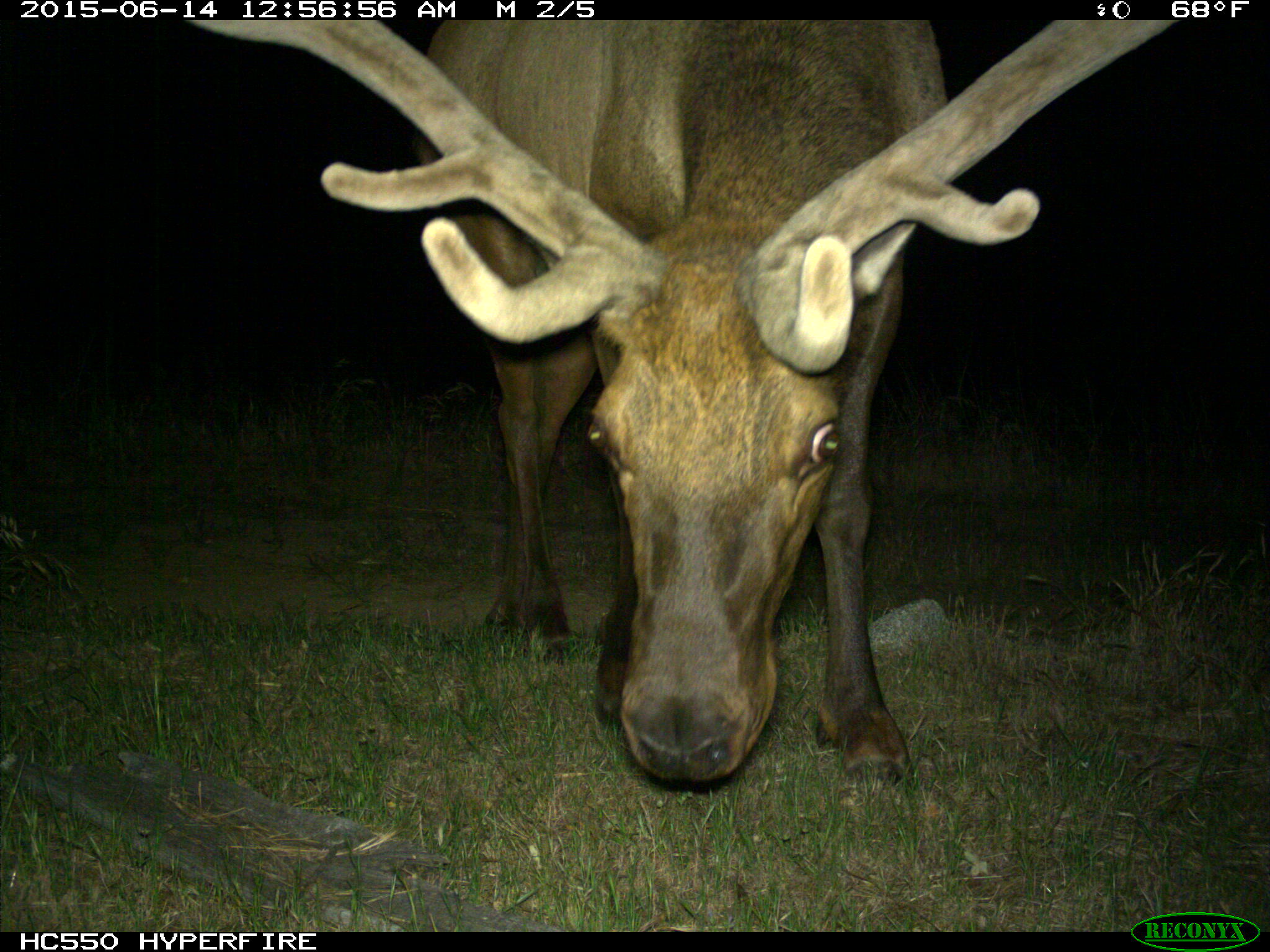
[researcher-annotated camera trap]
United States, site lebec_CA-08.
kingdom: Animalia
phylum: Chordata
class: Mammalia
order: Artiodactyla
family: Cervidae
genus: Cervus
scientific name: Cervus canadensis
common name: elk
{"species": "Cervus canadensis (elk)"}